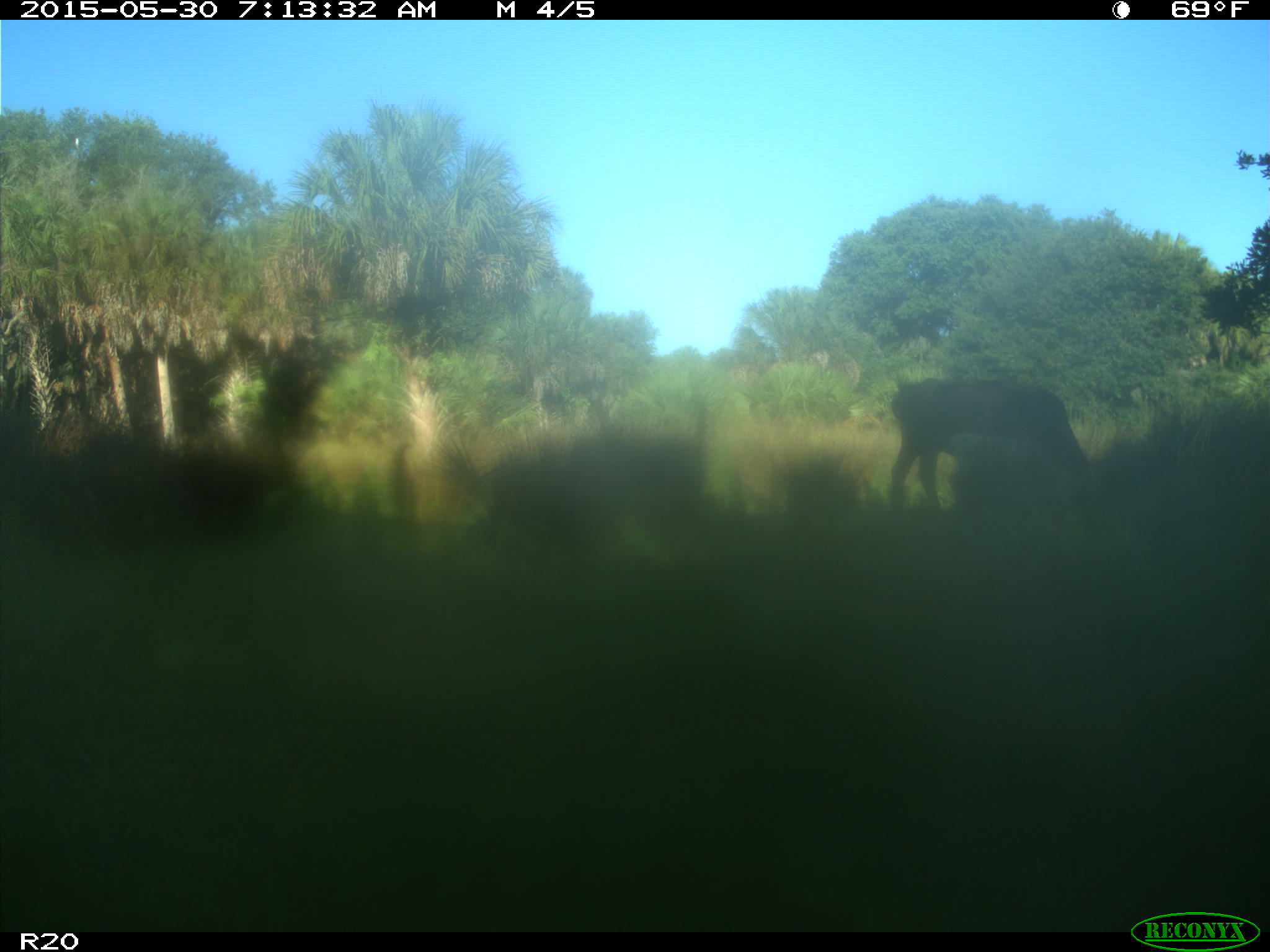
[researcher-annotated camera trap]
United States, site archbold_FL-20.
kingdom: Animalia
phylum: Chordata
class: Mammalia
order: Artiodactyla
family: Bovidae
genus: Bos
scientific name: Bos taurus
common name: domestic cow